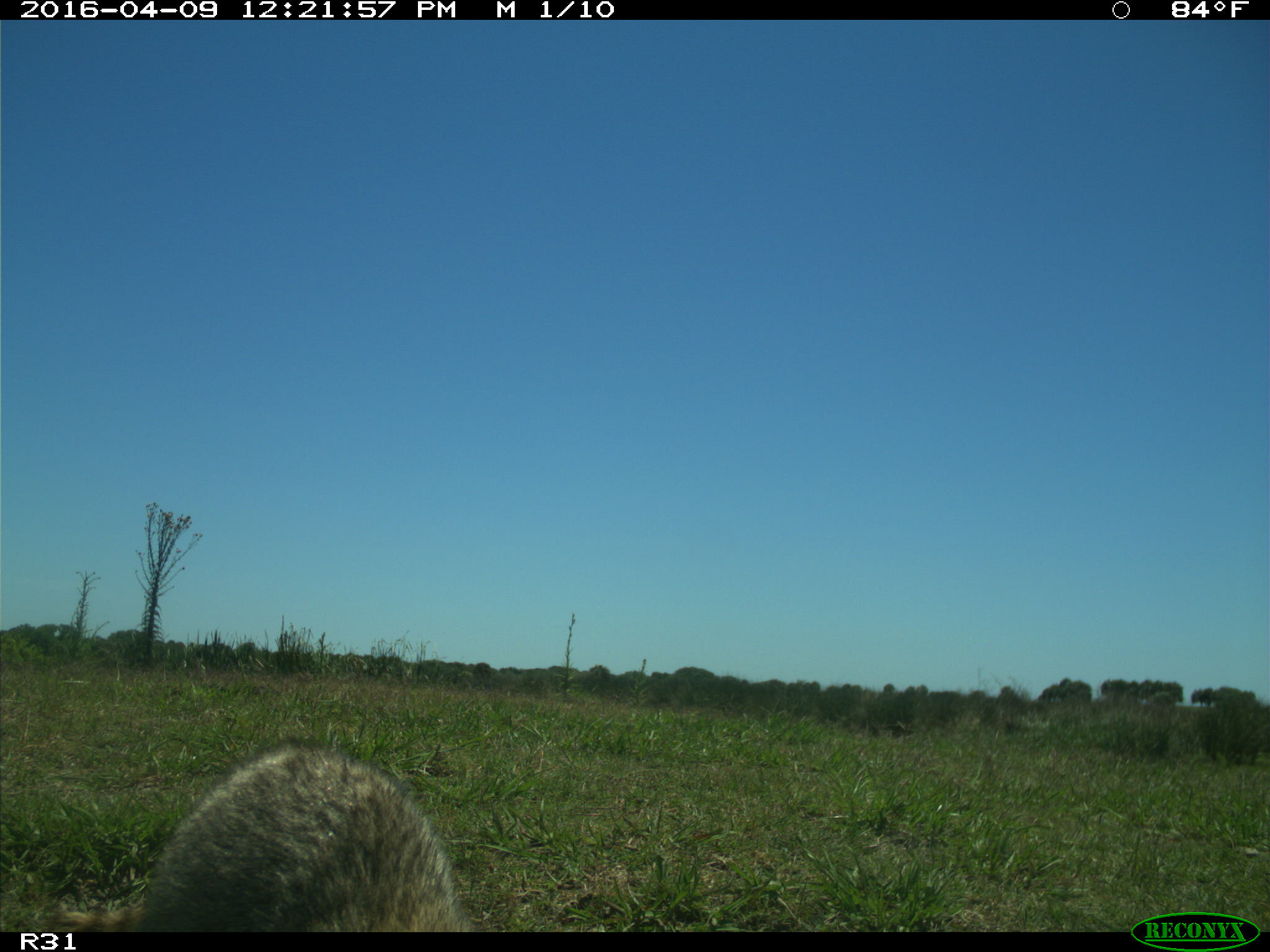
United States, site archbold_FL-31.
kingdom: Animalia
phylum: Chordata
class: Mammalia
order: Carnivora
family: Procyonidae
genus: Procyon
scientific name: Procyon lotor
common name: common raccoon